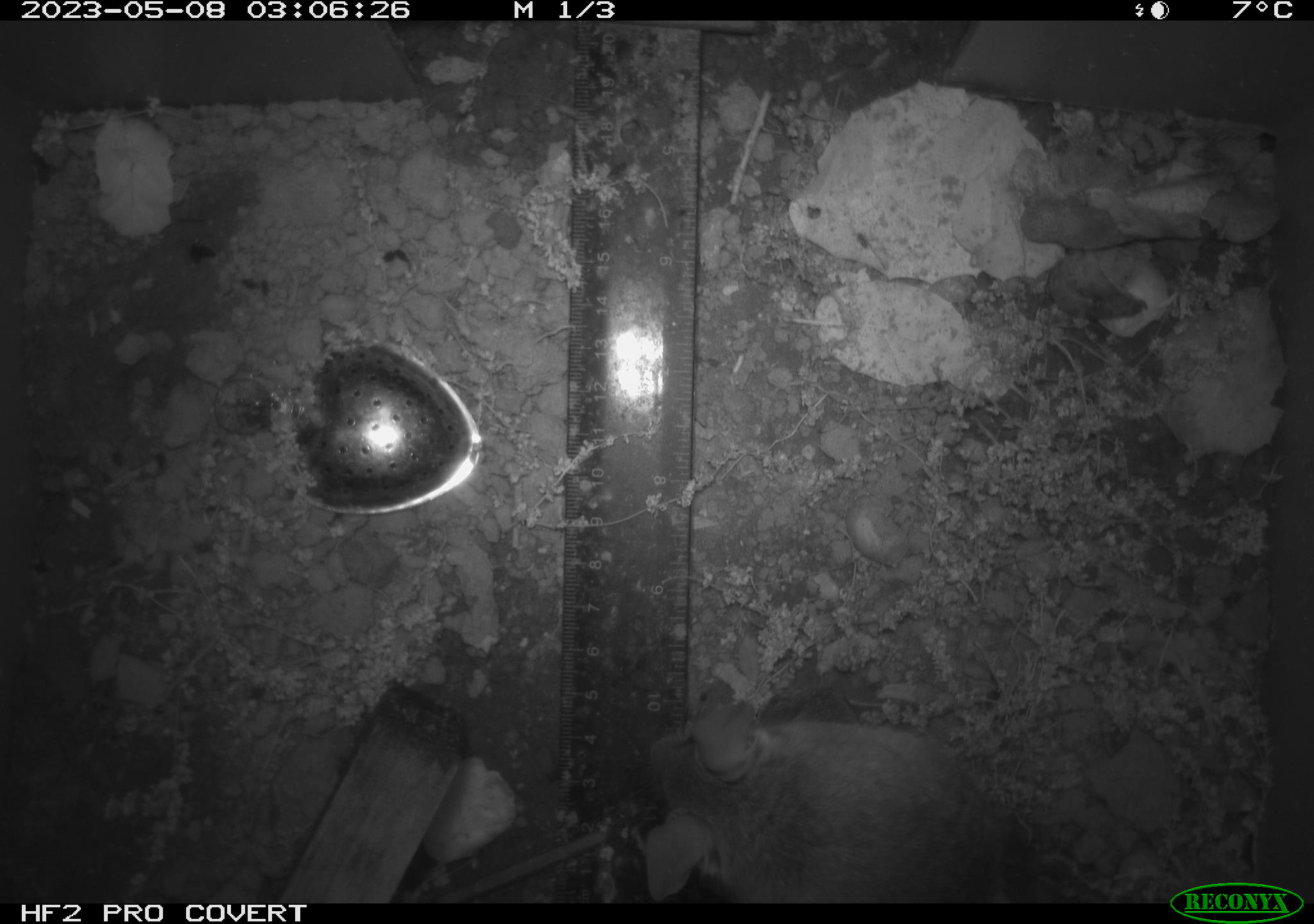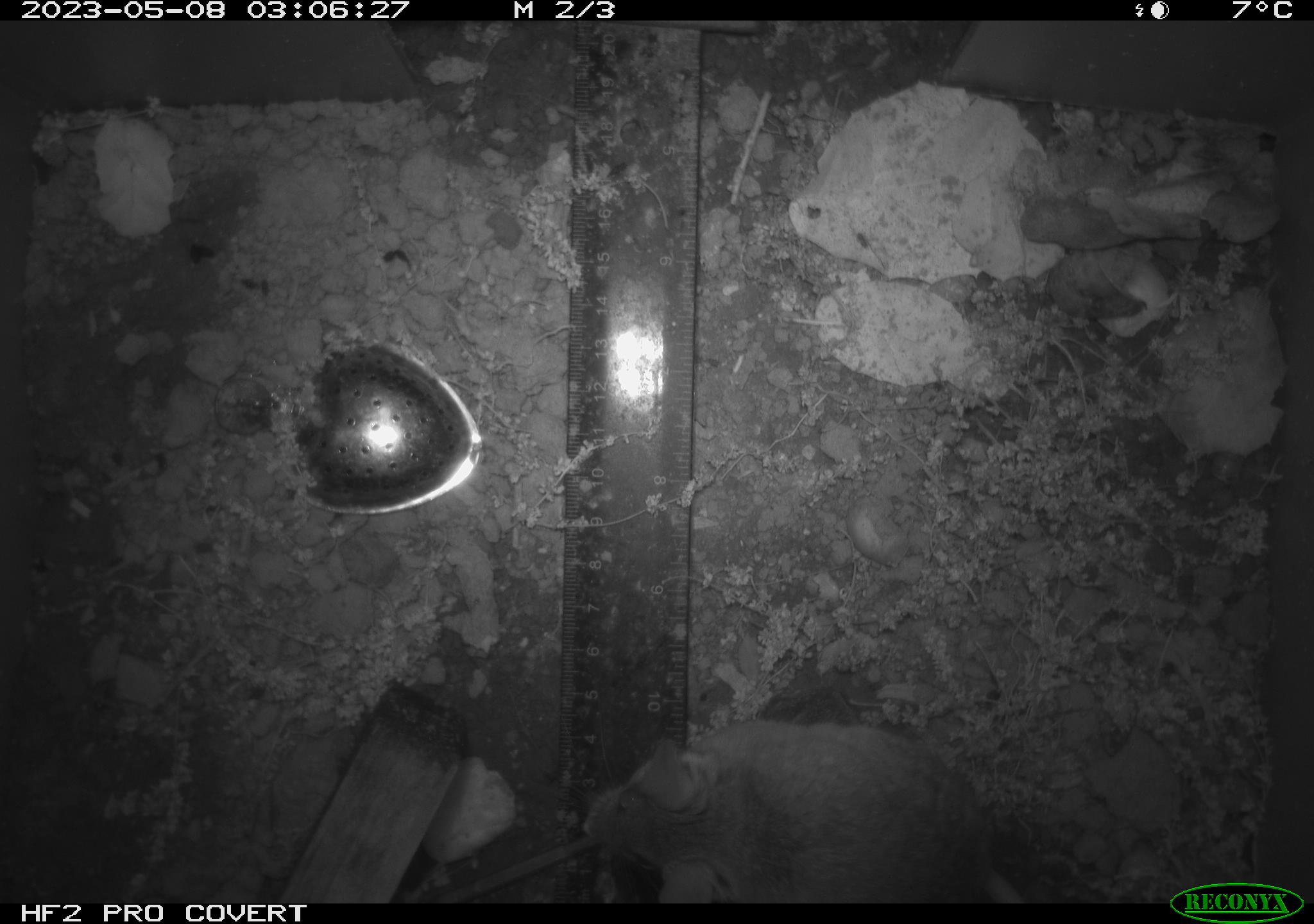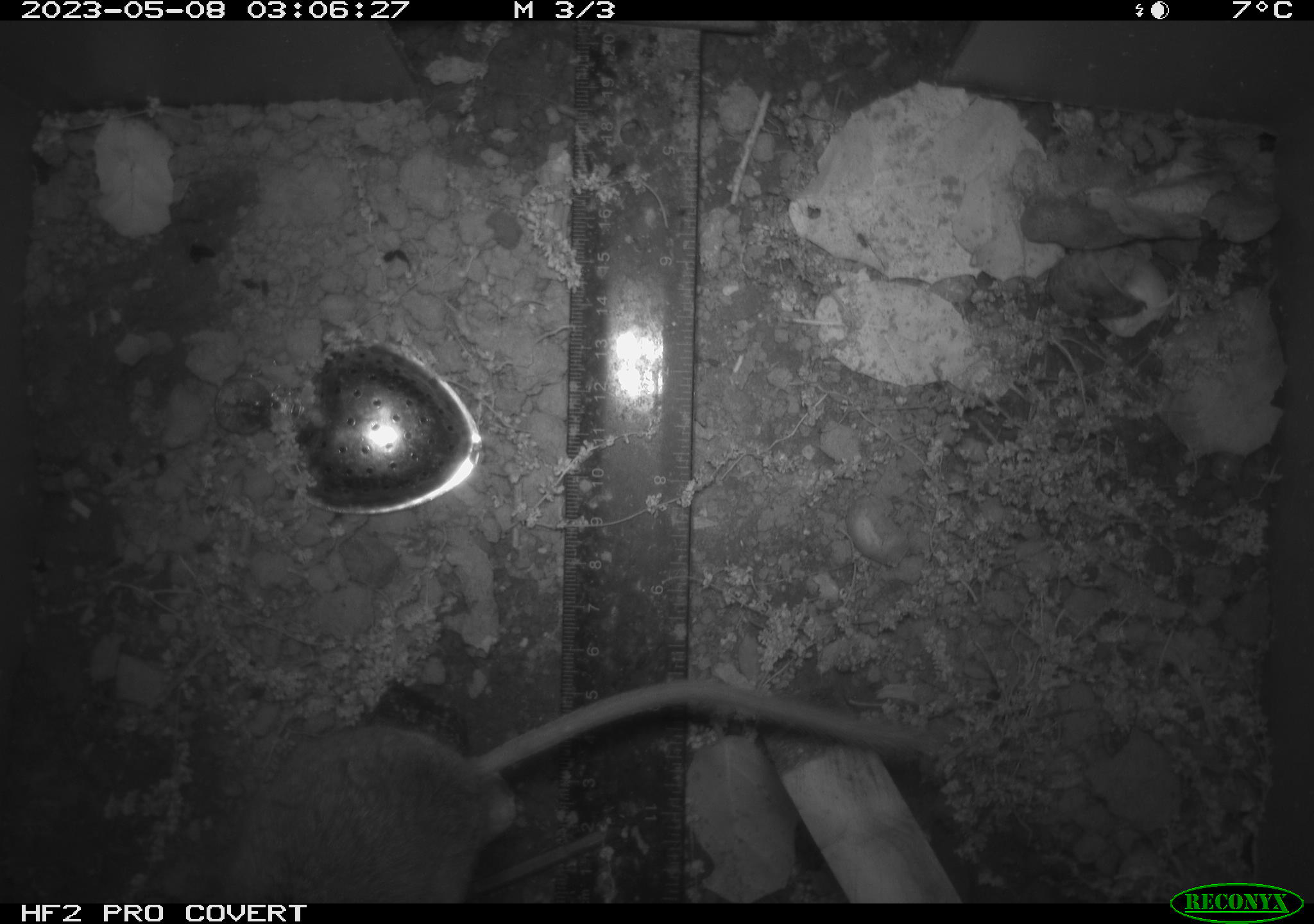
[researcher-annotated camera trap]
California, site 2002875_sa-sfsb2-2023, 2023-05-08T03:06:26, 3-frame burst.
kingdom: Animalia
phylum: Chordata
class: Mammalia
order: Rodentia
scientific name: Rodentia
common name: mouse species